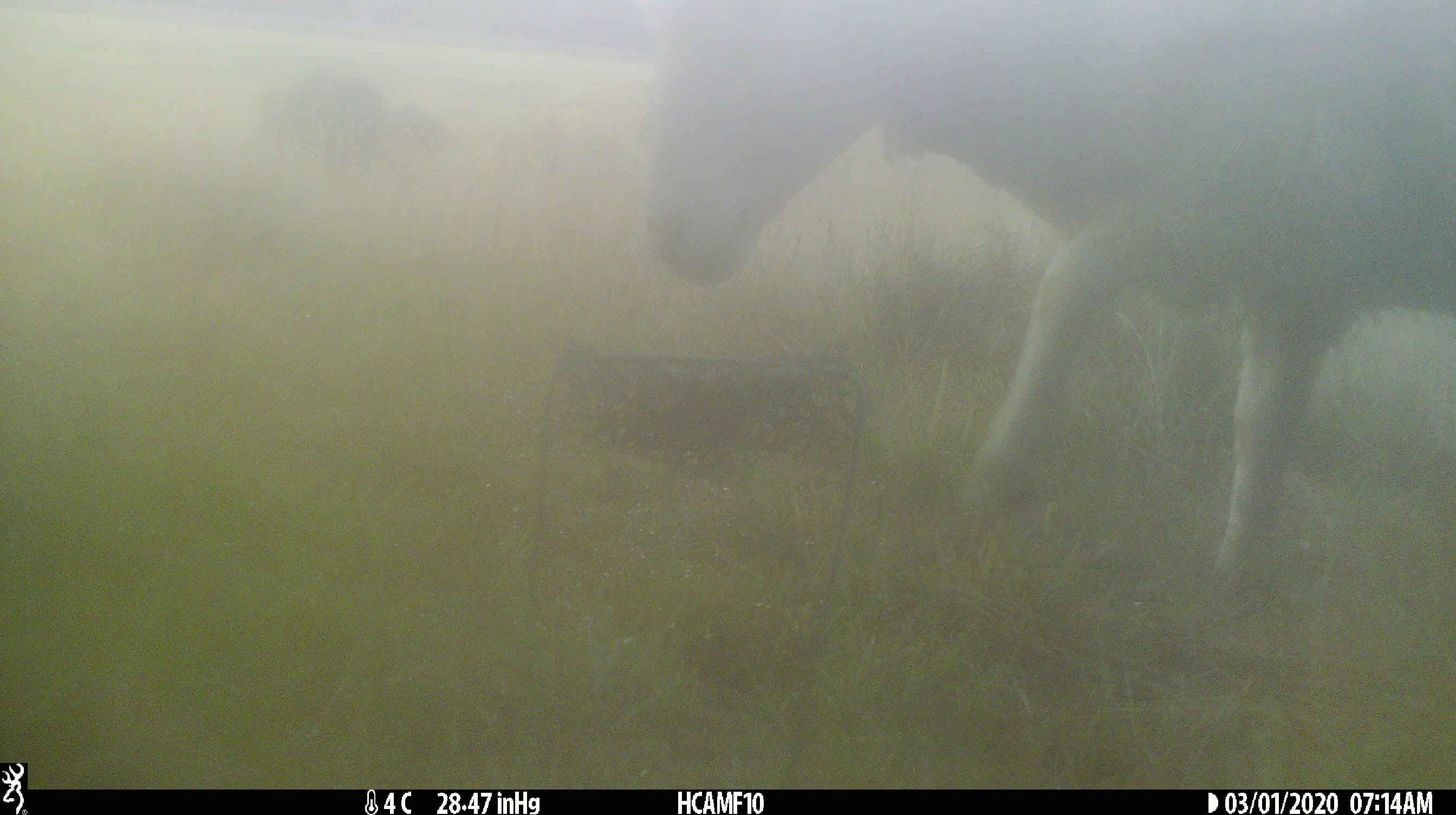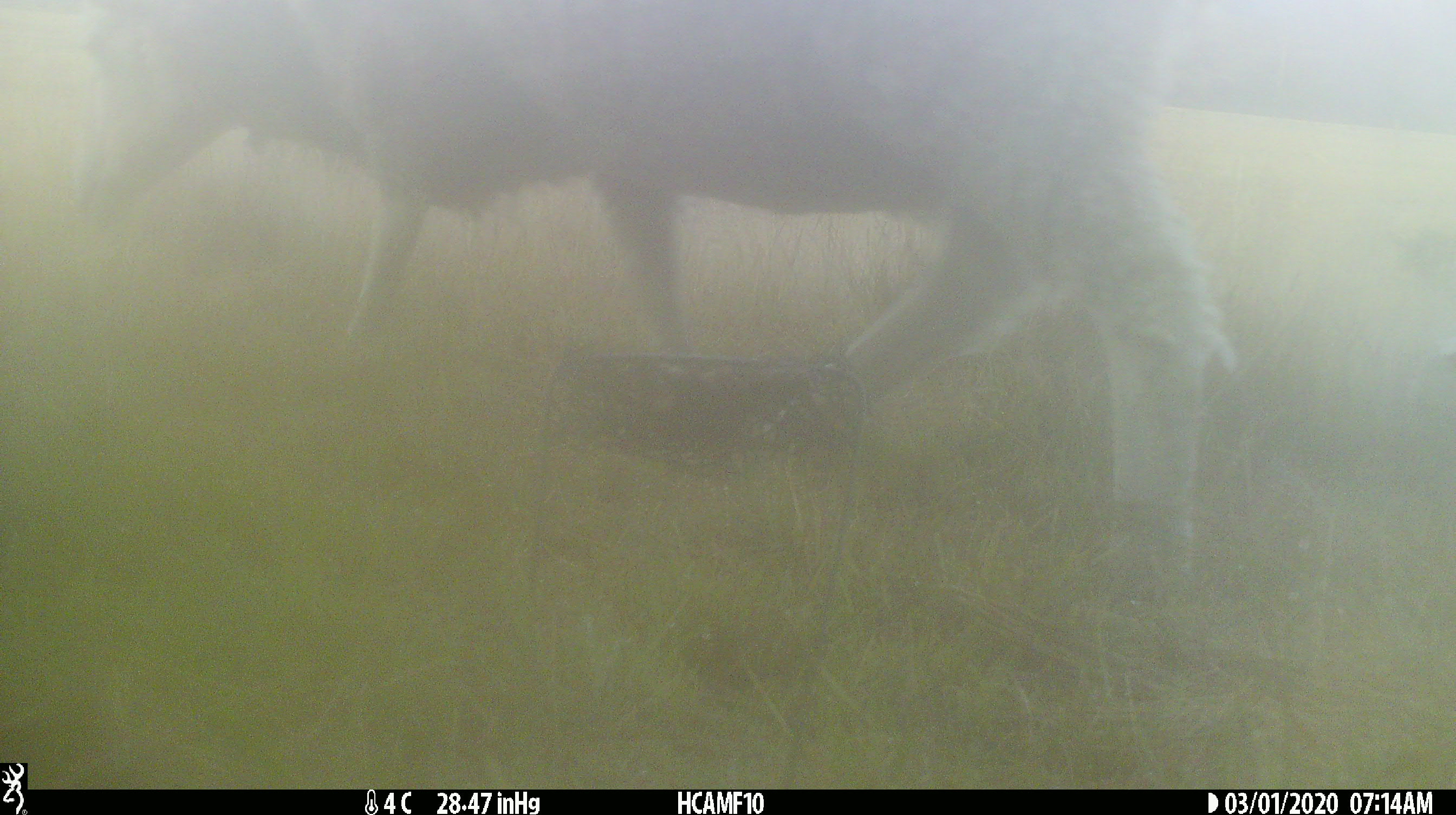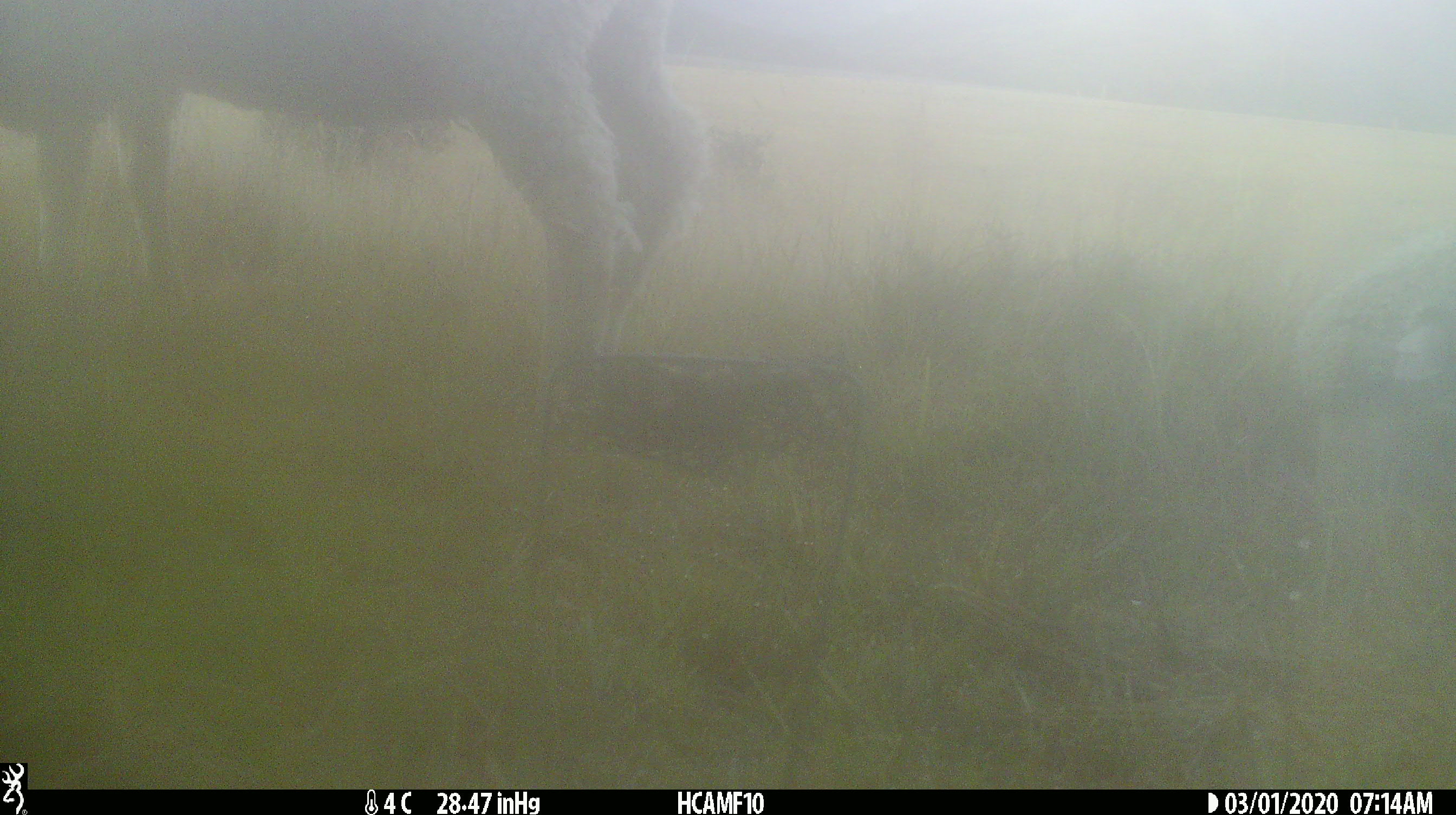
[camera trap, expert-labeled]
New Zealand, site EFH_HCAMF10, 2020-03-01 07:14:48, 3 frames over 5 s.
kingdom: Animalia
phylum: Chordata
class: Mammalia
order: Artiodactyla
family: Bovidae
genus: Ovis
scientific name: Ovis aries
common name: domestic sheep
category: sheep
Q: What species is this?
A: Sheep (domestic sheep) (Ovis aries).